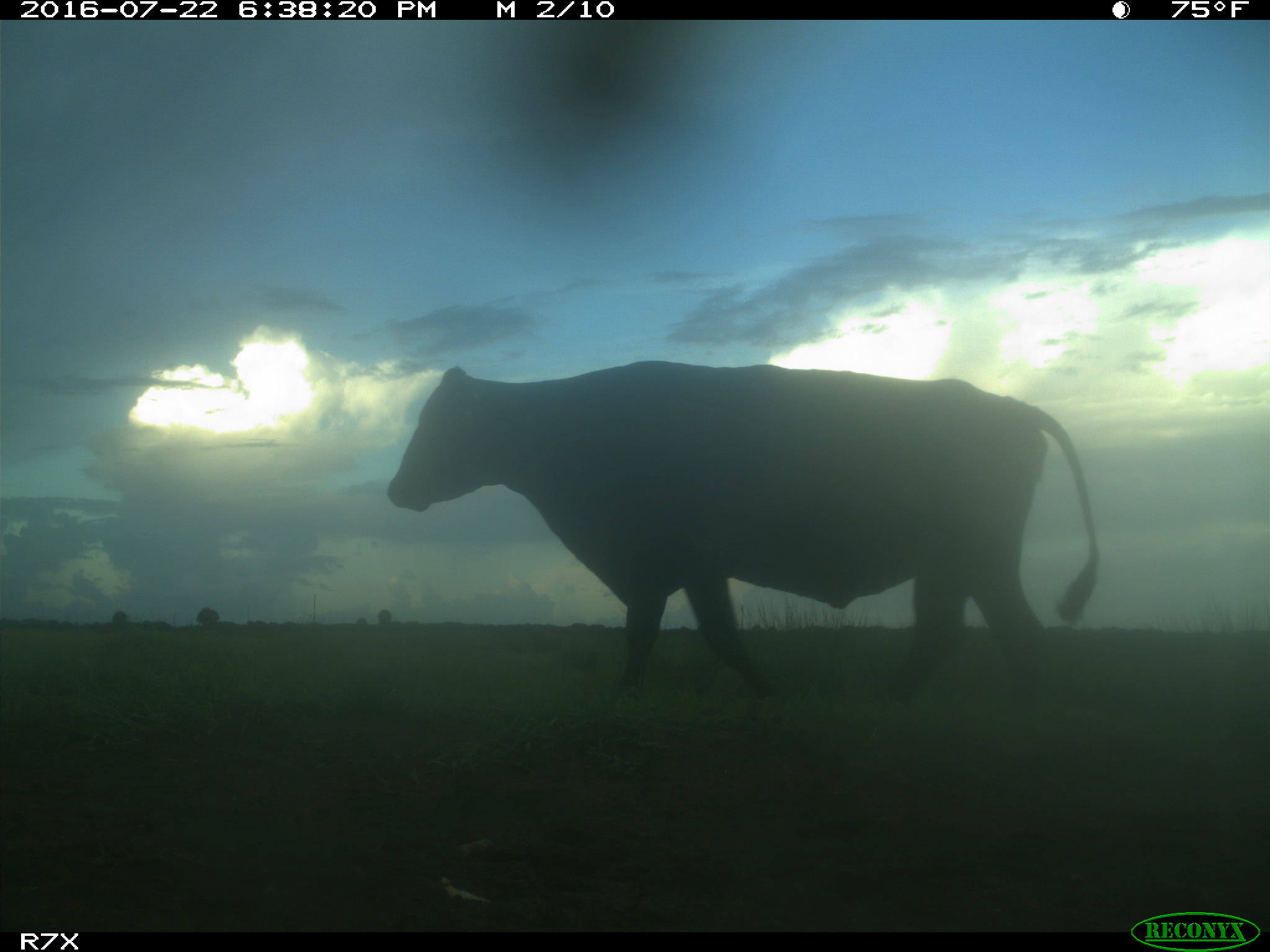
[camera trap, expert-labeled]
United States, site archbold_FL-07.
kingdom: Animalia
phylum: Chordata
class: Mammalia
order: Artiodactyla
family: Bovidae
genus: Bos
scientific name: Bos taurus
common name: domestic cow